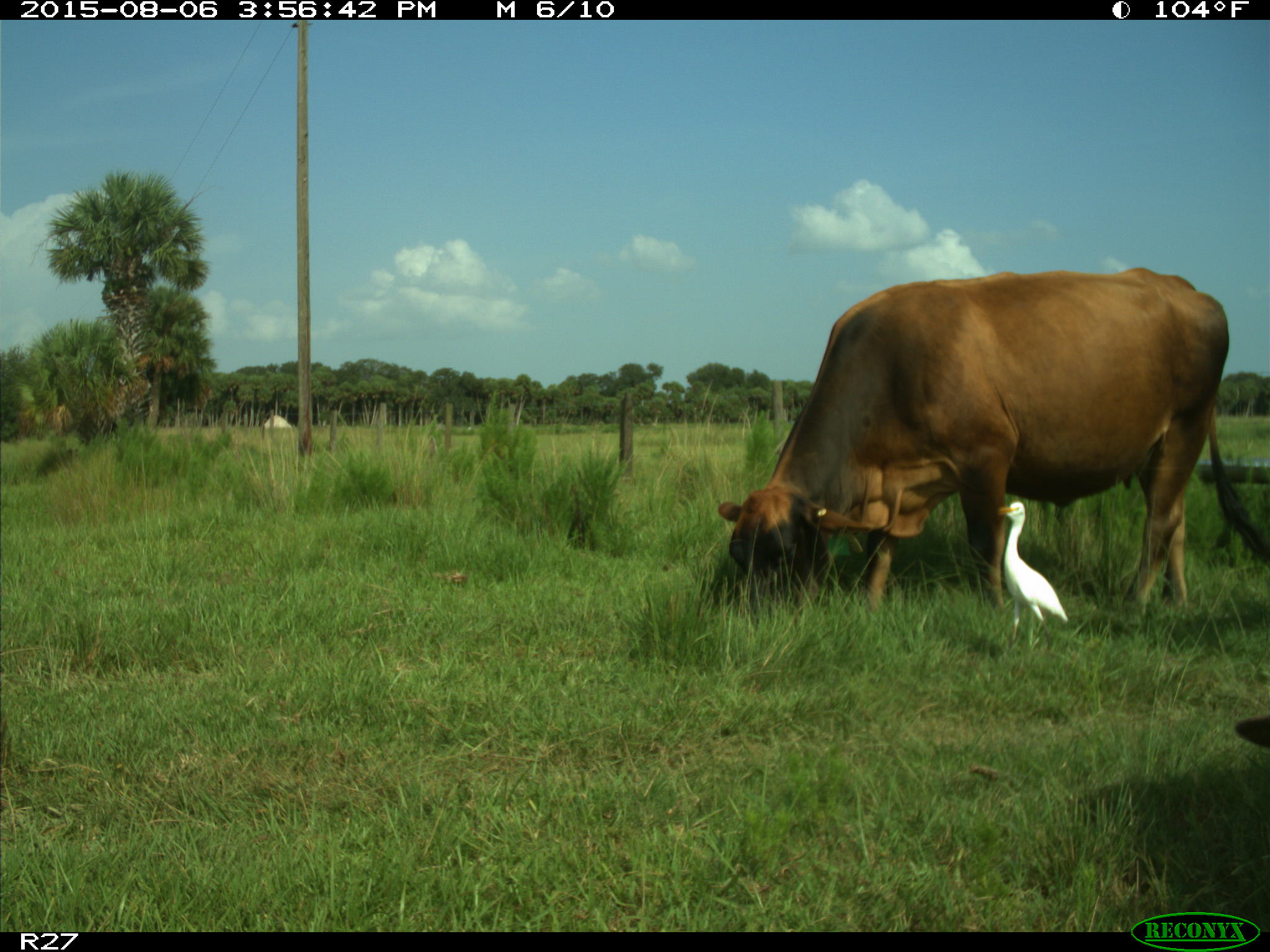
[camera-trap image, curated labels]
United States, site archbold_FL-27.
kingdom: Animalia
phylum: Chordata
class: Mammalia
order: Artiodactyla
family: Bovidae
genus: Bos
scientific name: Bos taurus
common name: domestic cow